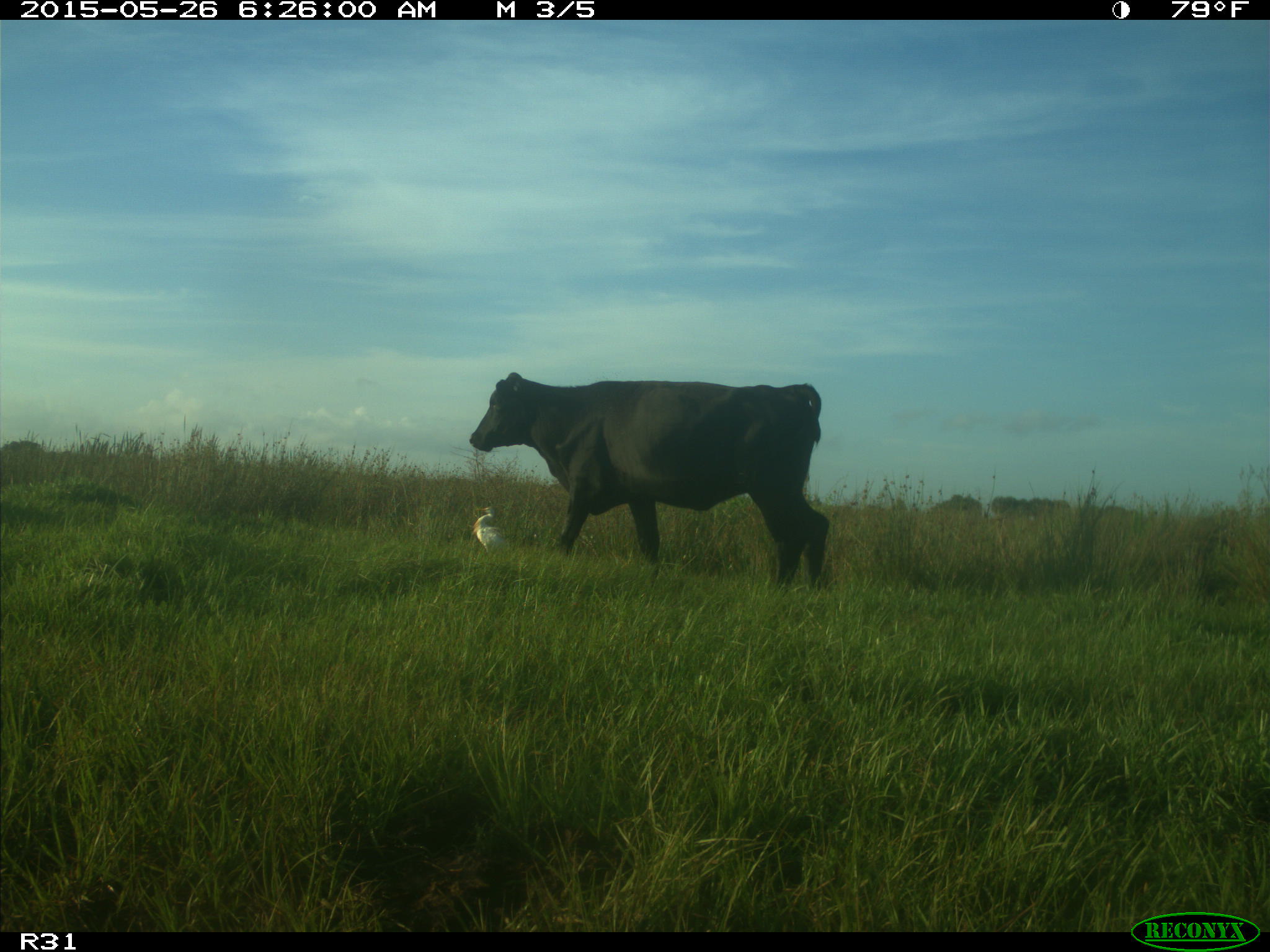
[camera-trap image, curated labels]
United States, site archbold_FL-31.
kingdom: Animalia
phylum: Chordata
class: Mammalia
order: Artiodactyla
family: Bovidae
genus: Bos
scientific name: Bos taurus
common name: domestic cow